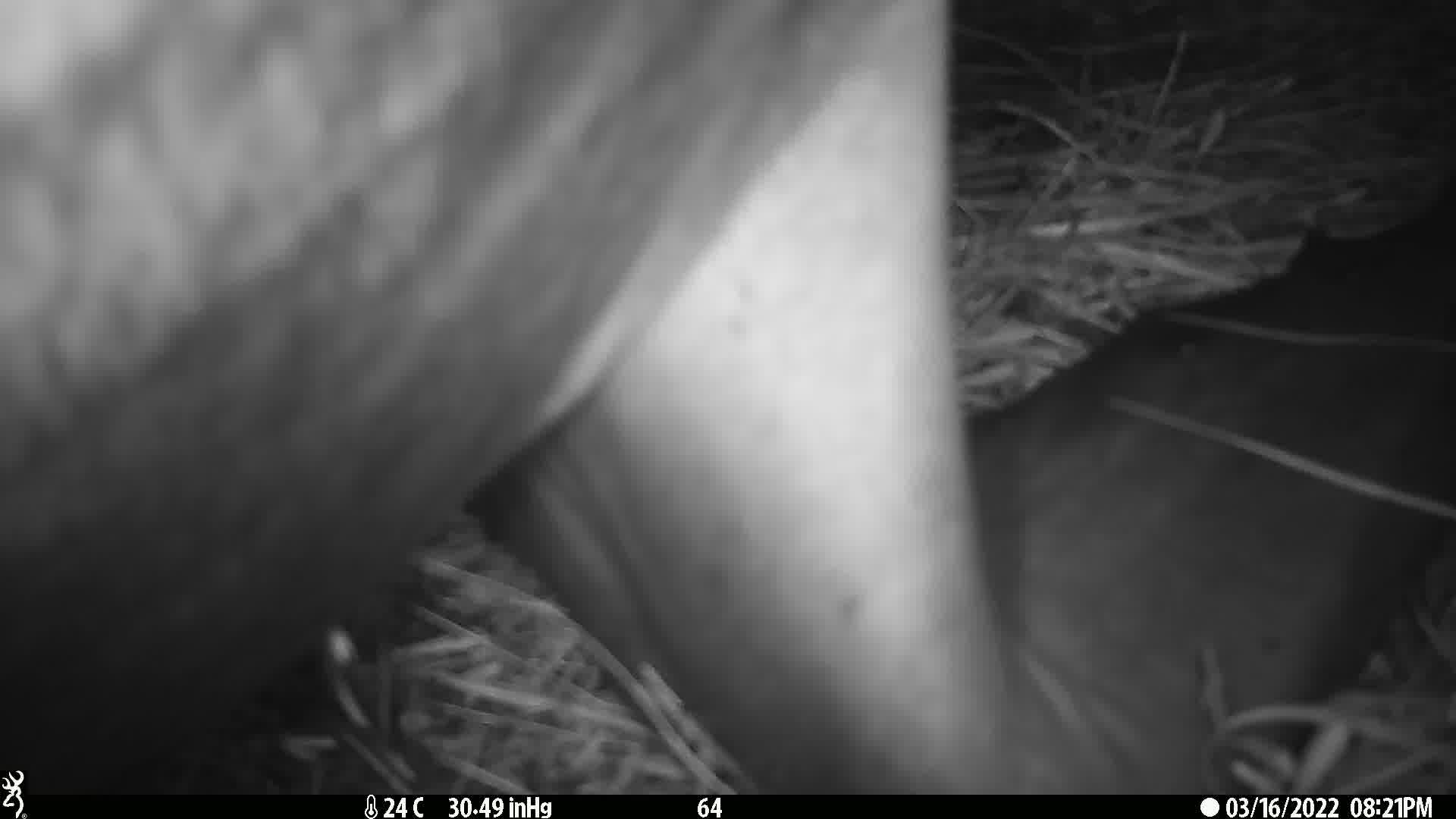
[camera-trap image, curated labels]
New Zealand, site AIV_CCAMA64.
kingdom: Animalia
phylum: Chordata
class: Mammalia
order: Carnivora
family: Otariidae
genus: Phocarctos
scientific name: Phocarctos hookeri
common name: new zealand sea lion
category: sealion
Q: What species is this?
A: Sealion (new zealand sea lion) (Phocarctos hookeri).